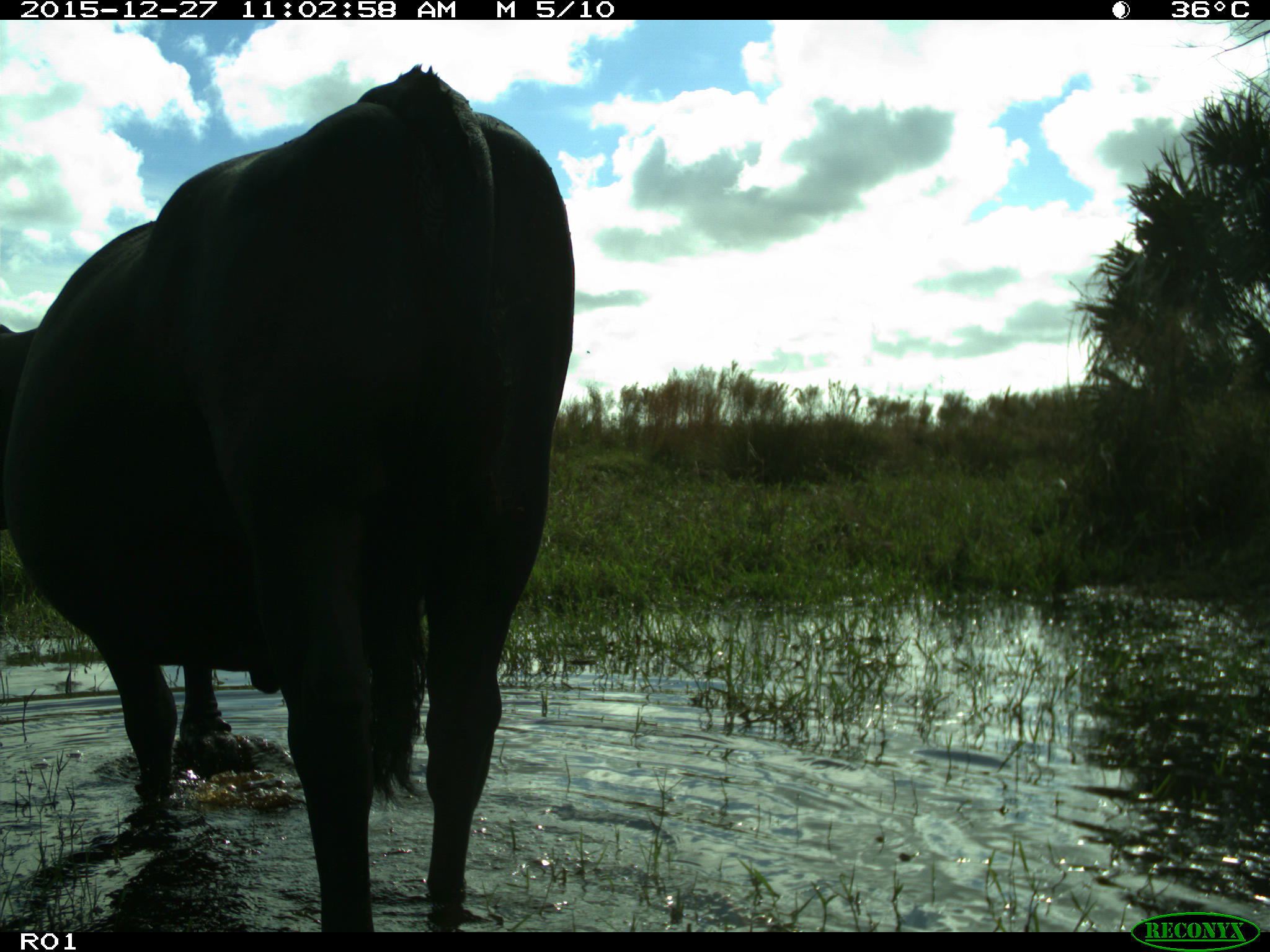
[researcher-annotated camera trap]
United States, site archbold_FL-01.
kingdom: Animalia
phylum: Chordata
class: Mammalia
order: Artiodactyla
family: Bovidae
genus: Bos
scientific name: Bos taurus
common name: domestic cow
Bos taurus (domestic cow).